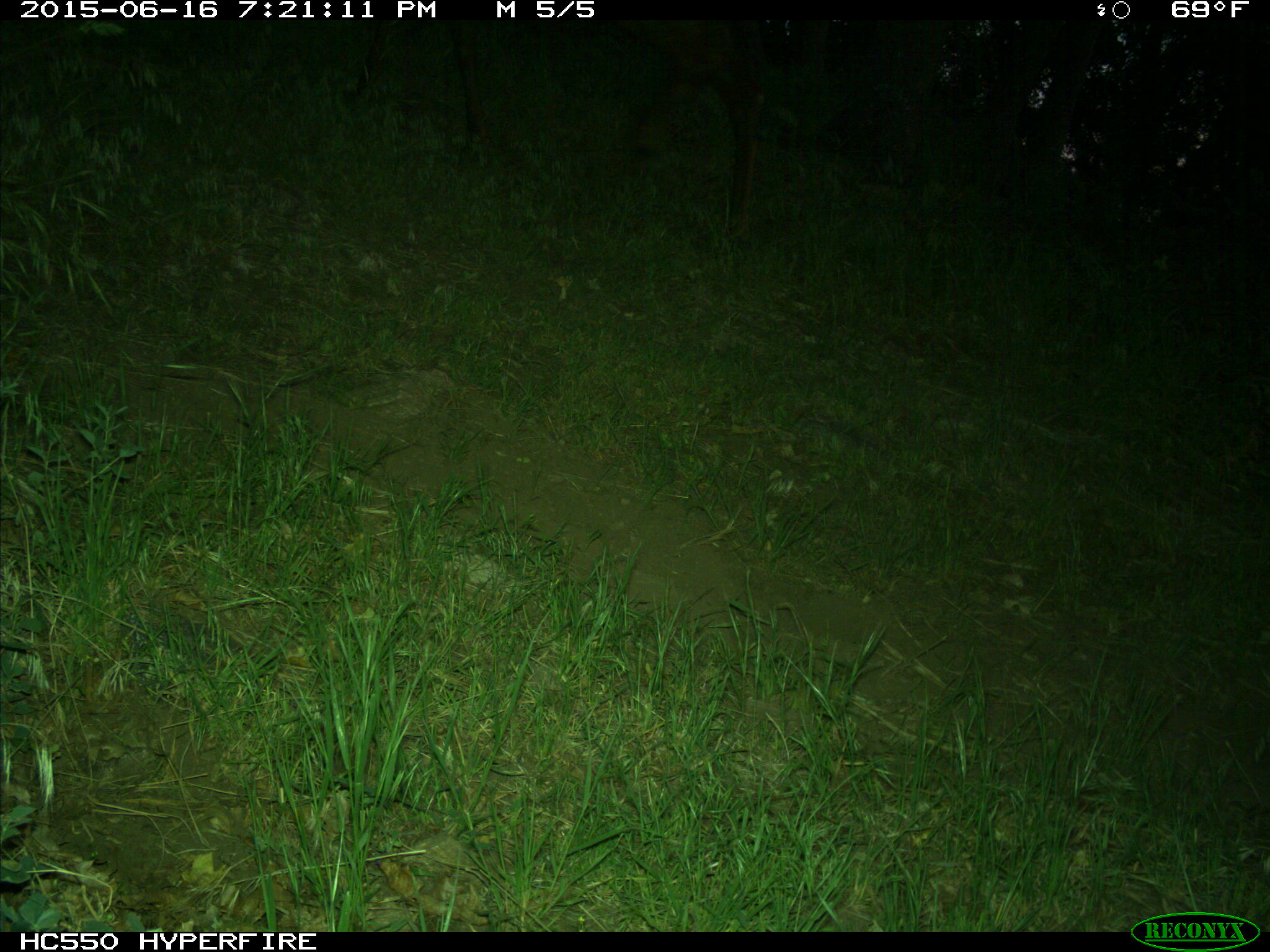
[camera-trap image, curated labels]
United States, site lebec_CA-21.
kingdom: Animalia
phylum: Chordata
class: Mammalia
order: Artiodactyla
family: Cervidae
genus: Cervus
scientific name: Cervus canadensis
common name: elk